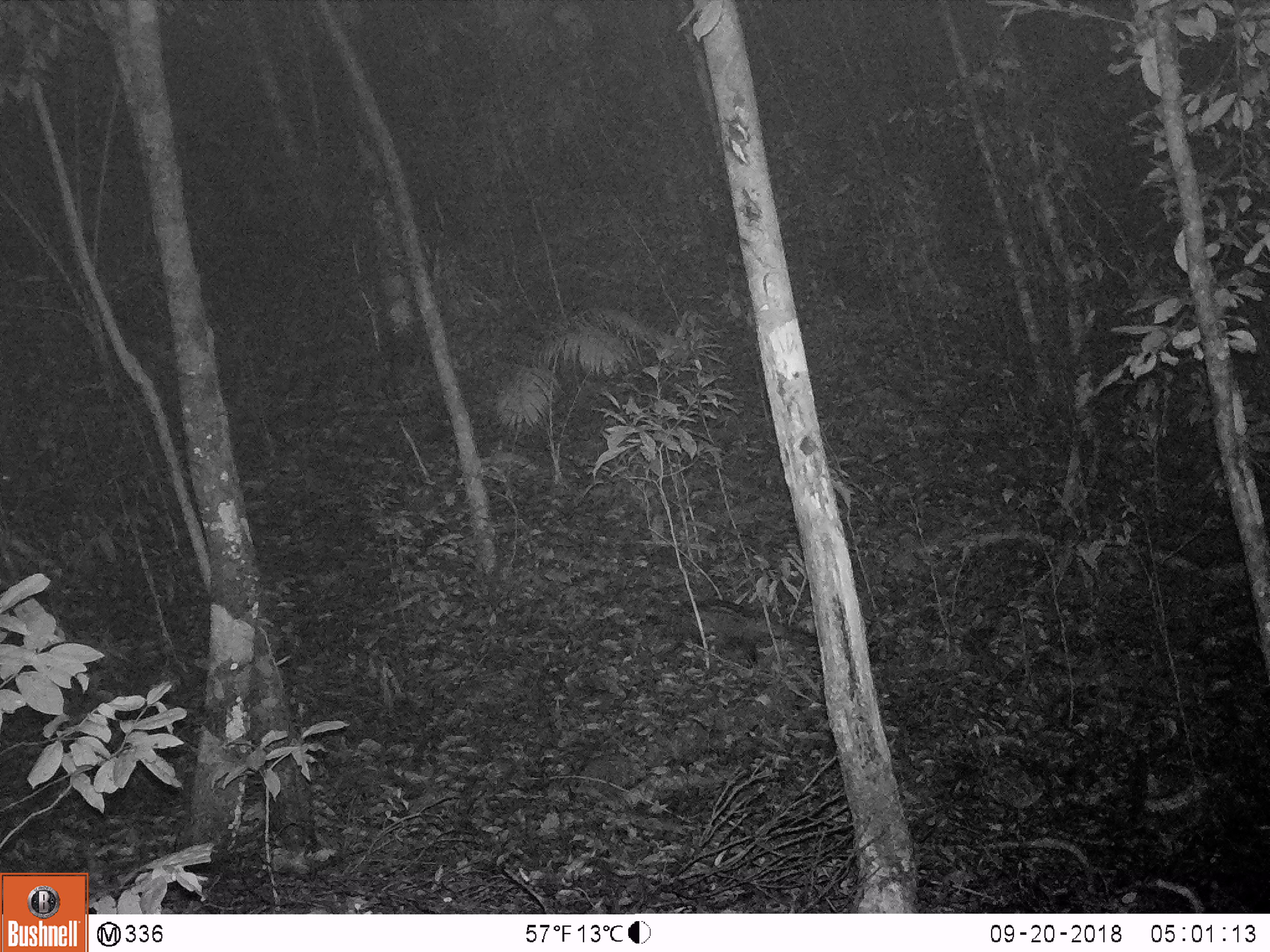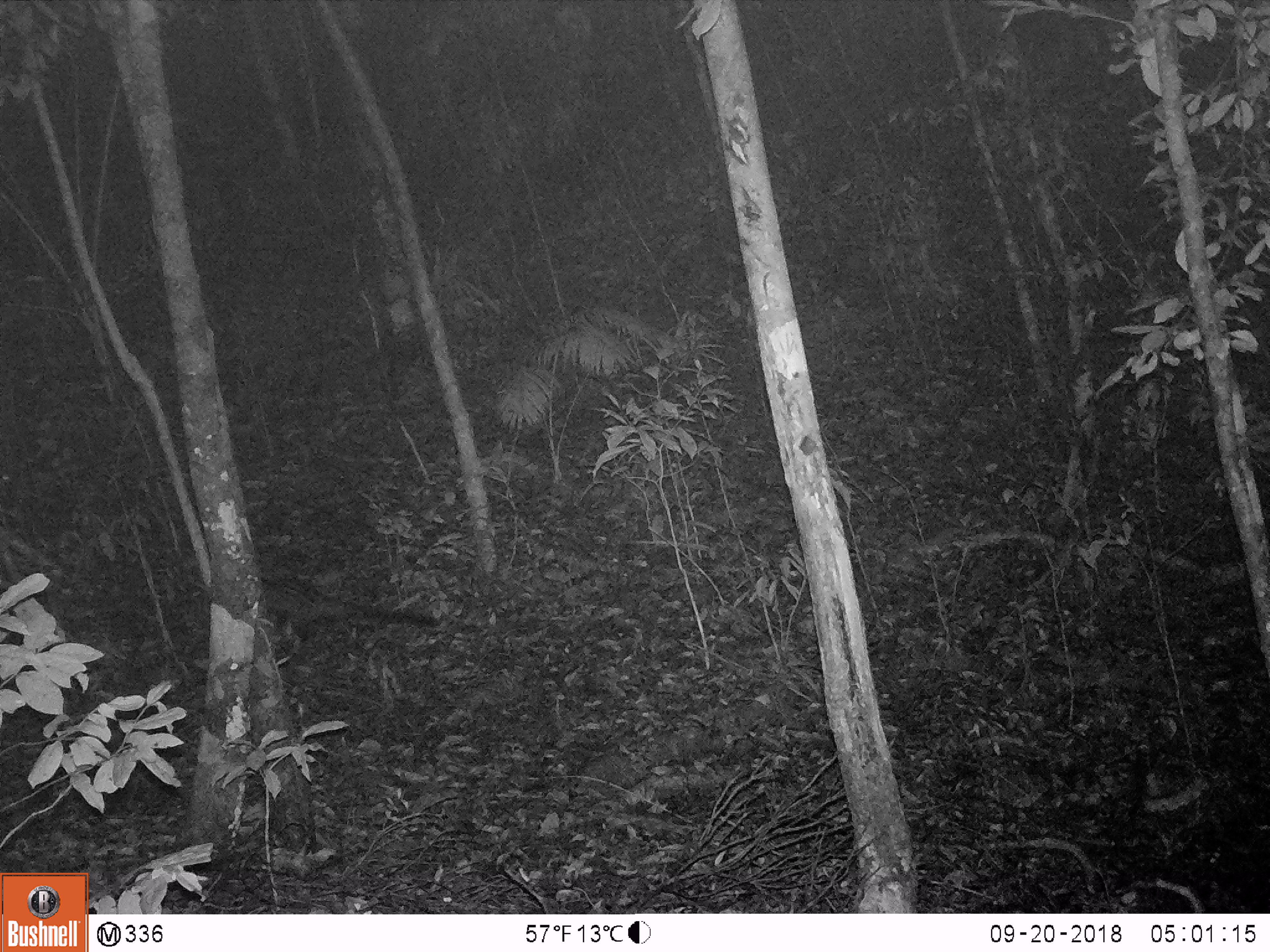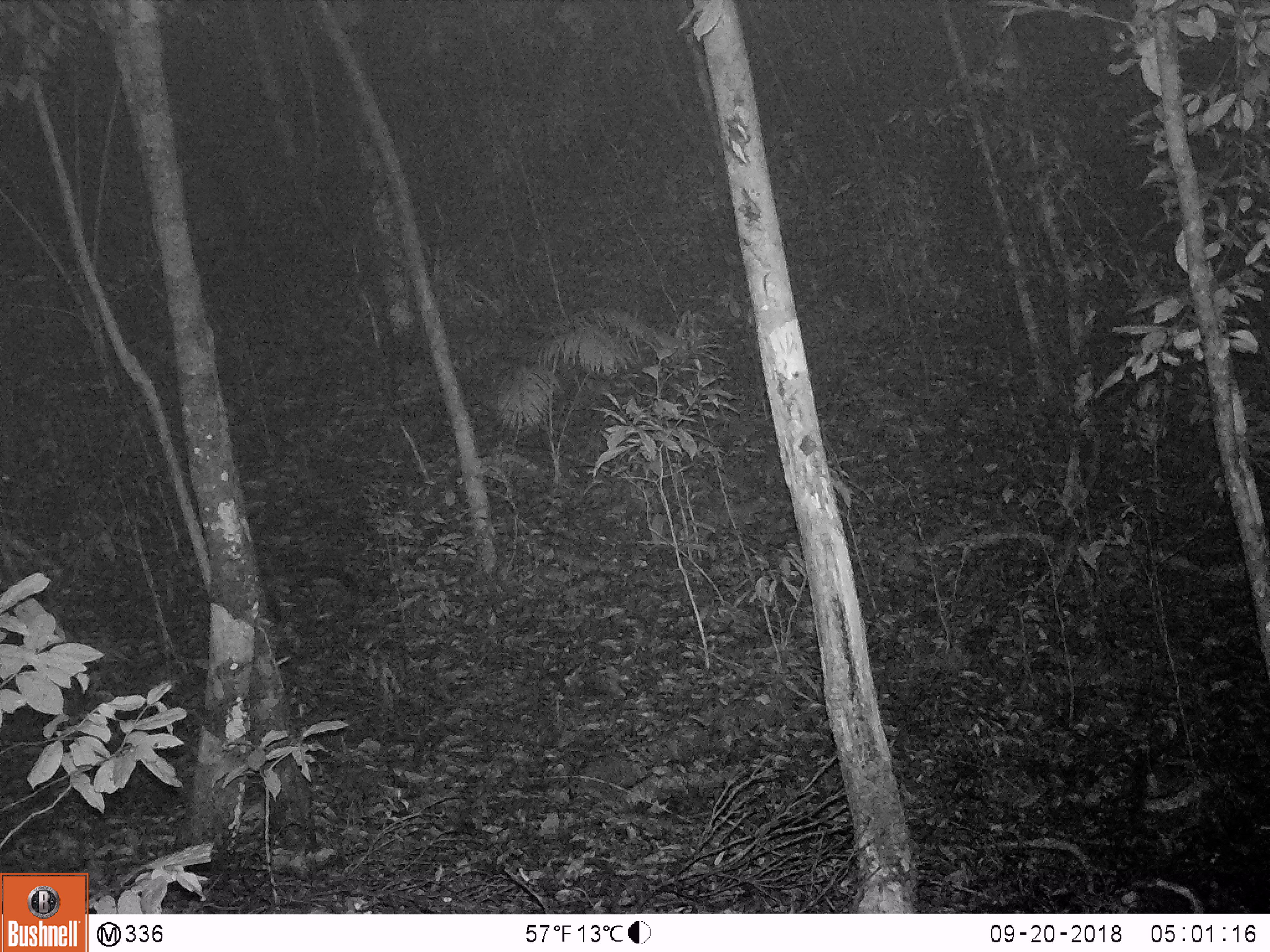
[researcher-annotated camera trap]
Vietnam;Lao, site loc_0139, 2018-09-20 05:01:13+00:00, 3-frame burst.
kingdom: Animalia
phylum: Chordata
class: Mammalia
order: Carnivora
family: Viverridae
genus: Paradoxurus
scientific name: Paradoxurus hermaphroditus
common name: common palm civet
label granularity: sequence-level